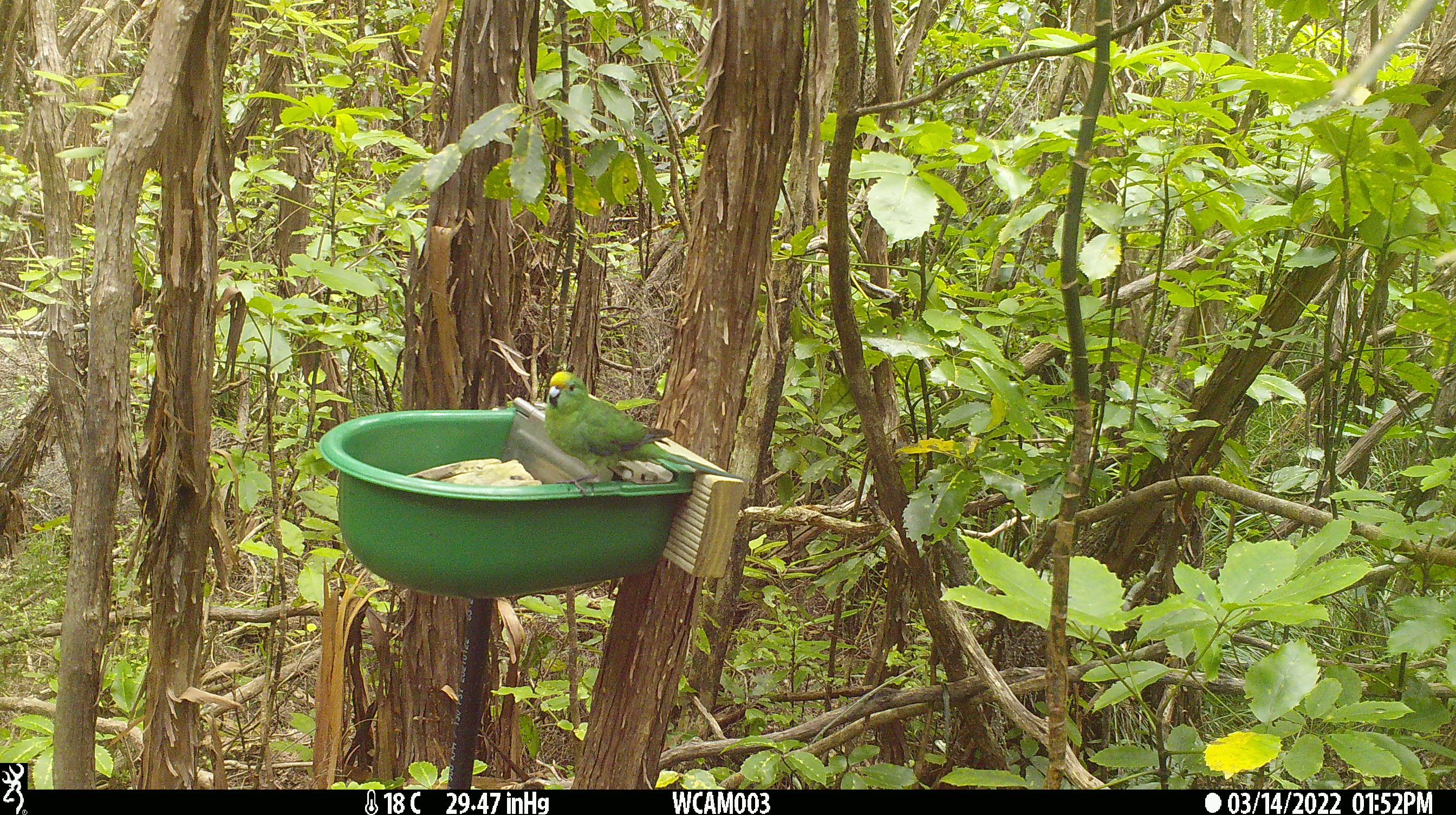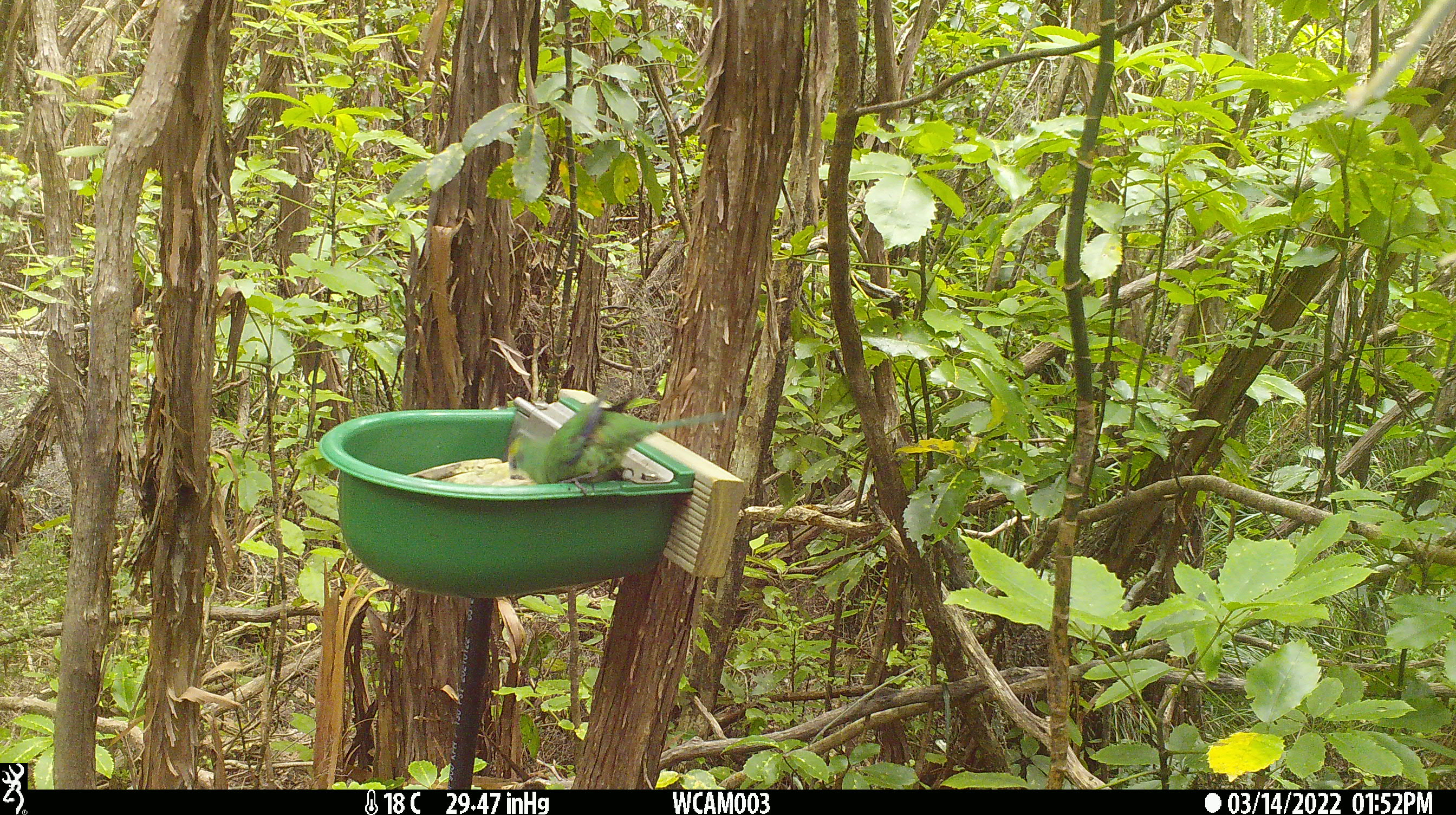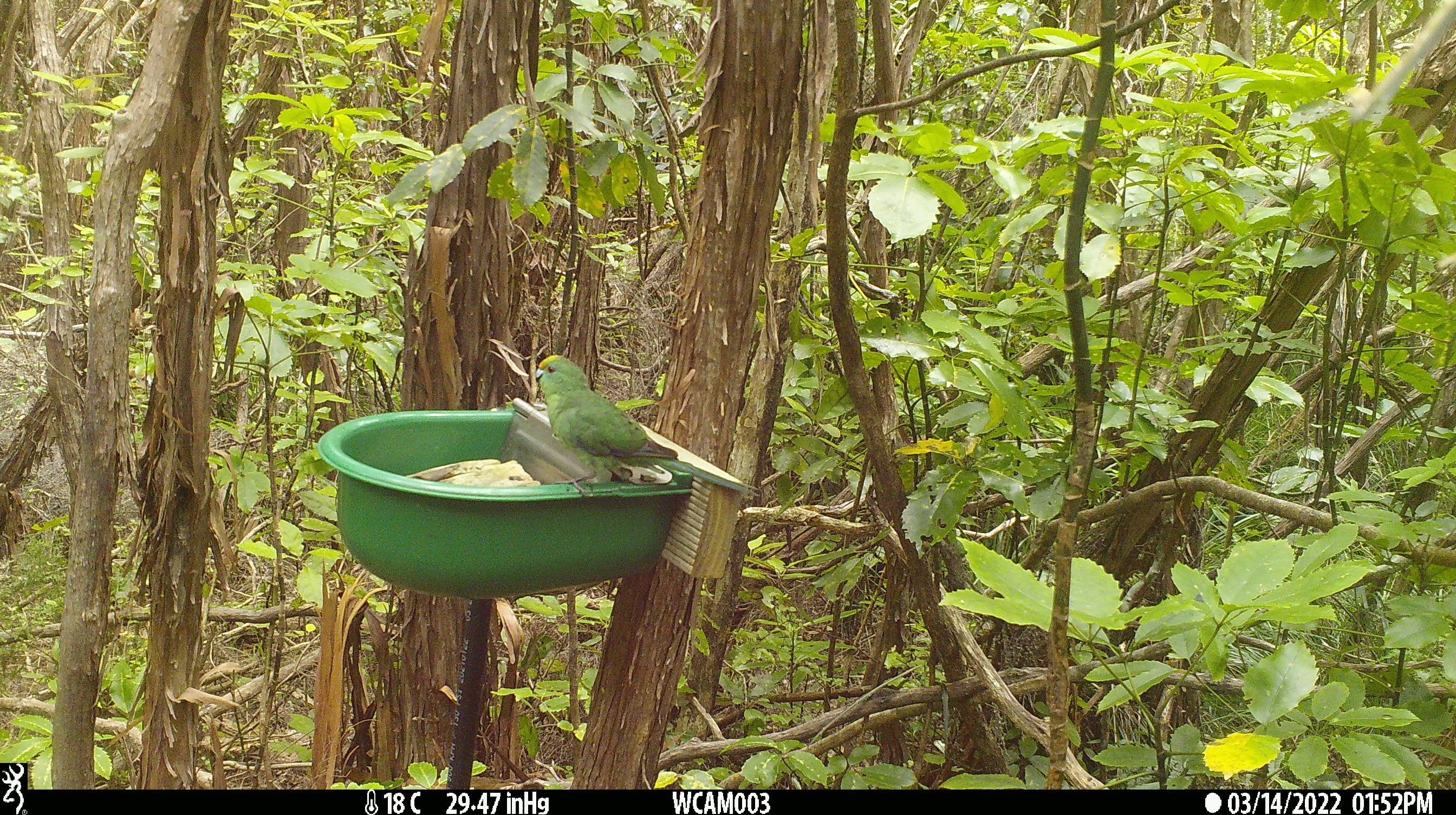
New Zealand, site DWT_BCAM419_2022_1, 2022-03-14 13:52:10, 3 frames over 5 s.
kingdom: Animalia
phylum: Chordata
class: Aves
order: Psittaciformes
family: Psittaculidae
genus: Cyanoramphus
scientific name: Cyanoramphus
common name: parakeet